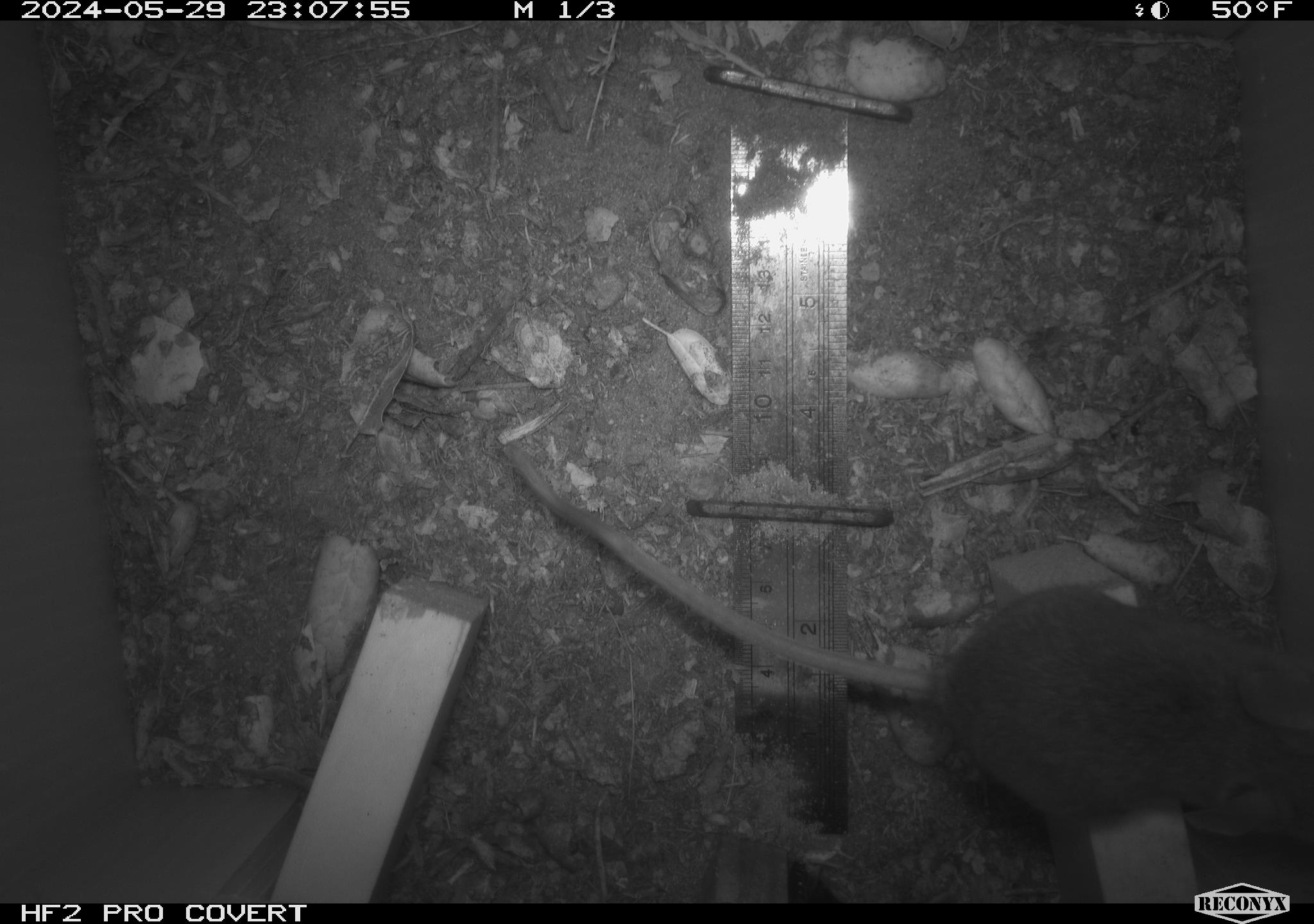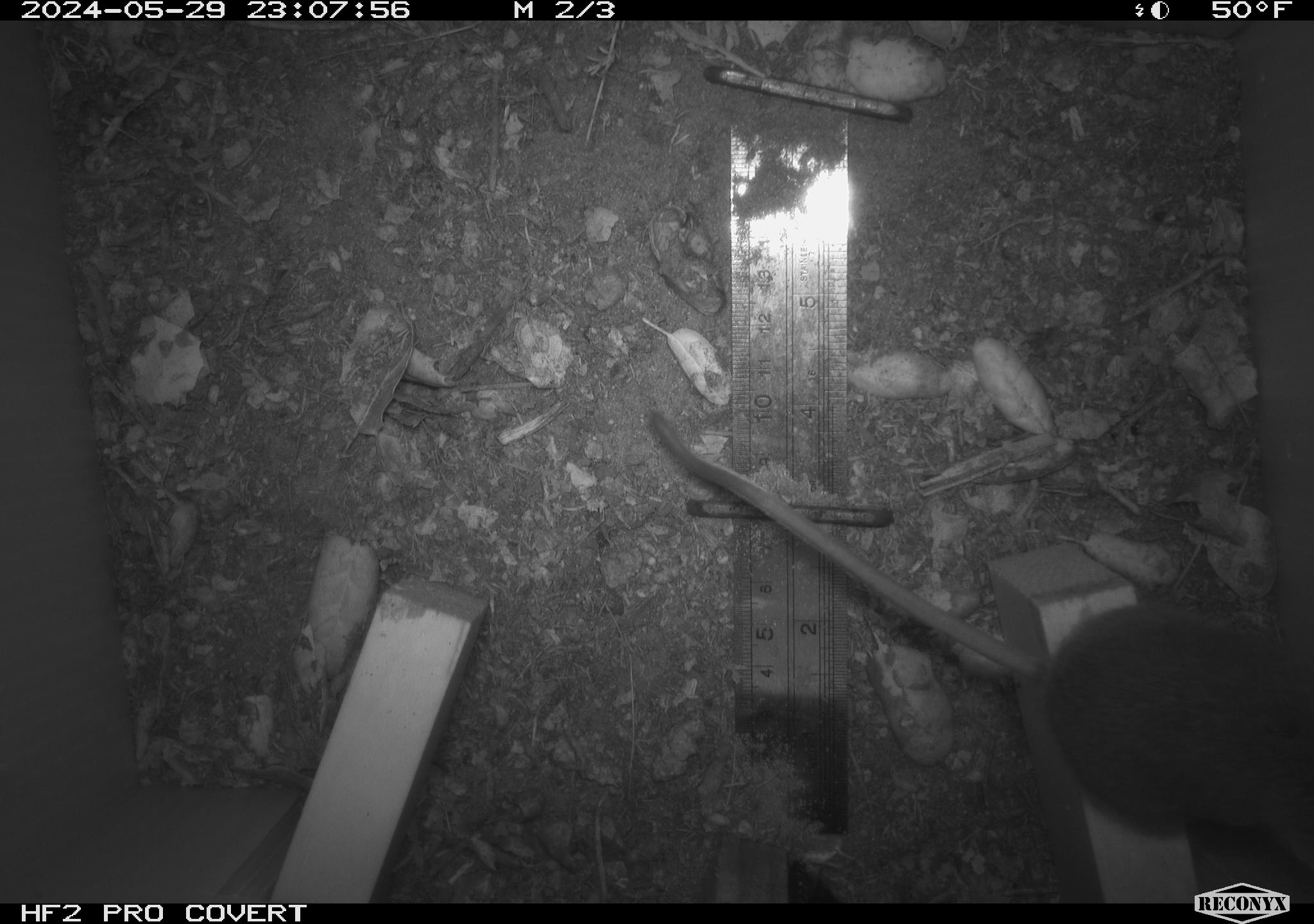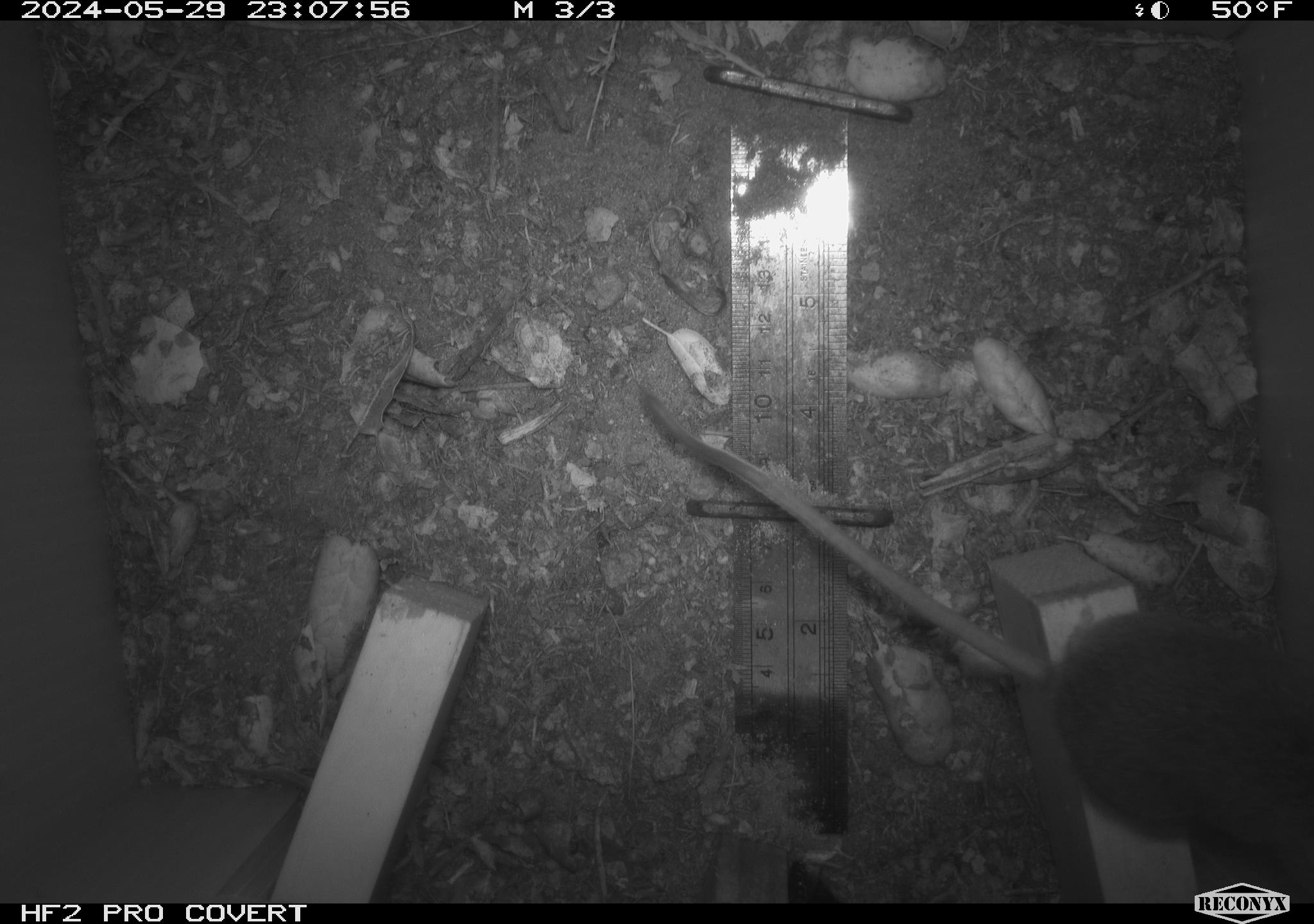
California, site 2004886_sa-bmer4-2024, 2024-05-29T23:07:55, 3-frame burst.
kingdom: Animalia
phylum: Chordata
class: Mammalia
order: Rodentia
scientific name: Rodentia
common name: mouse species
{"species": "mouse species (Rodentia)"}